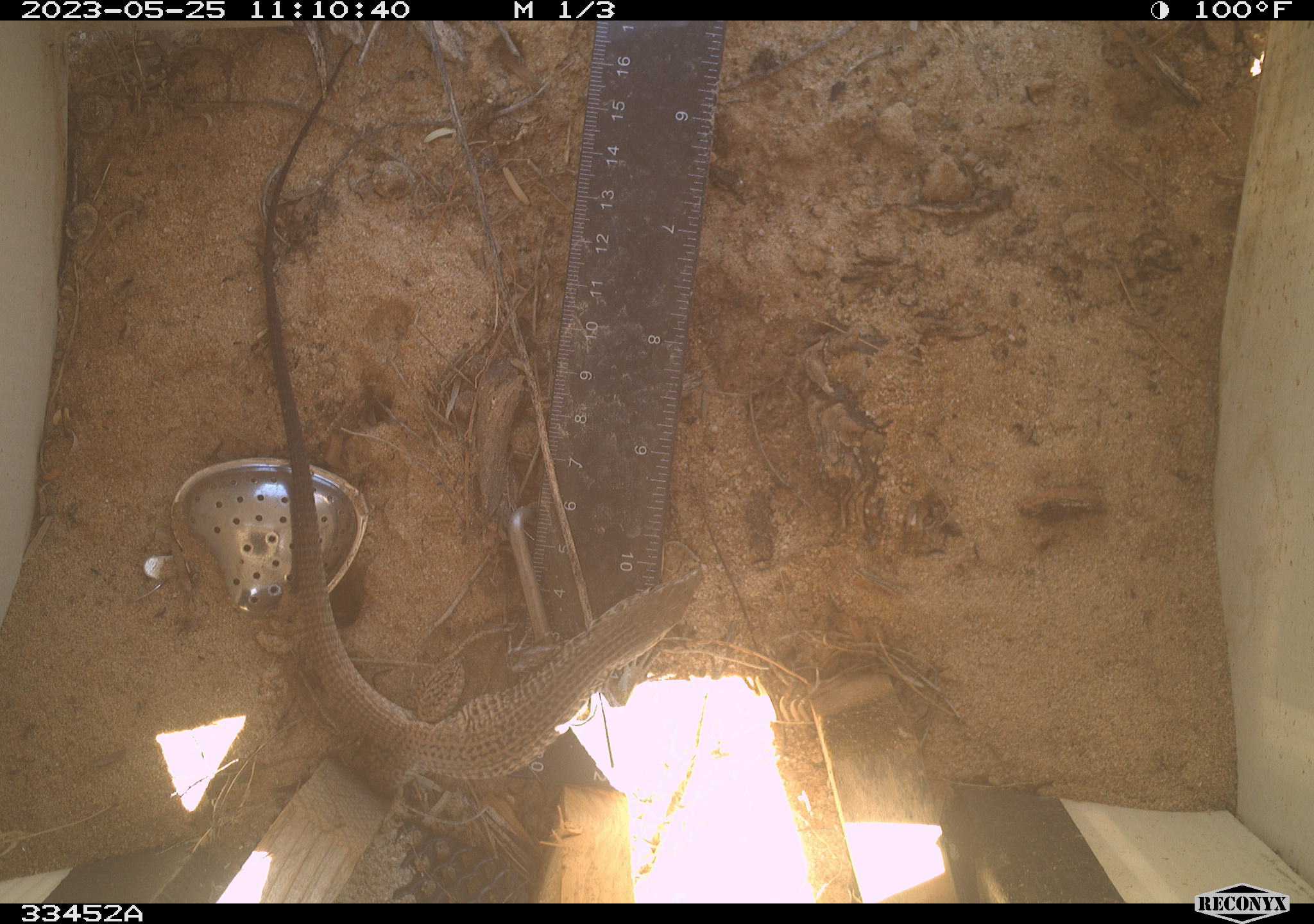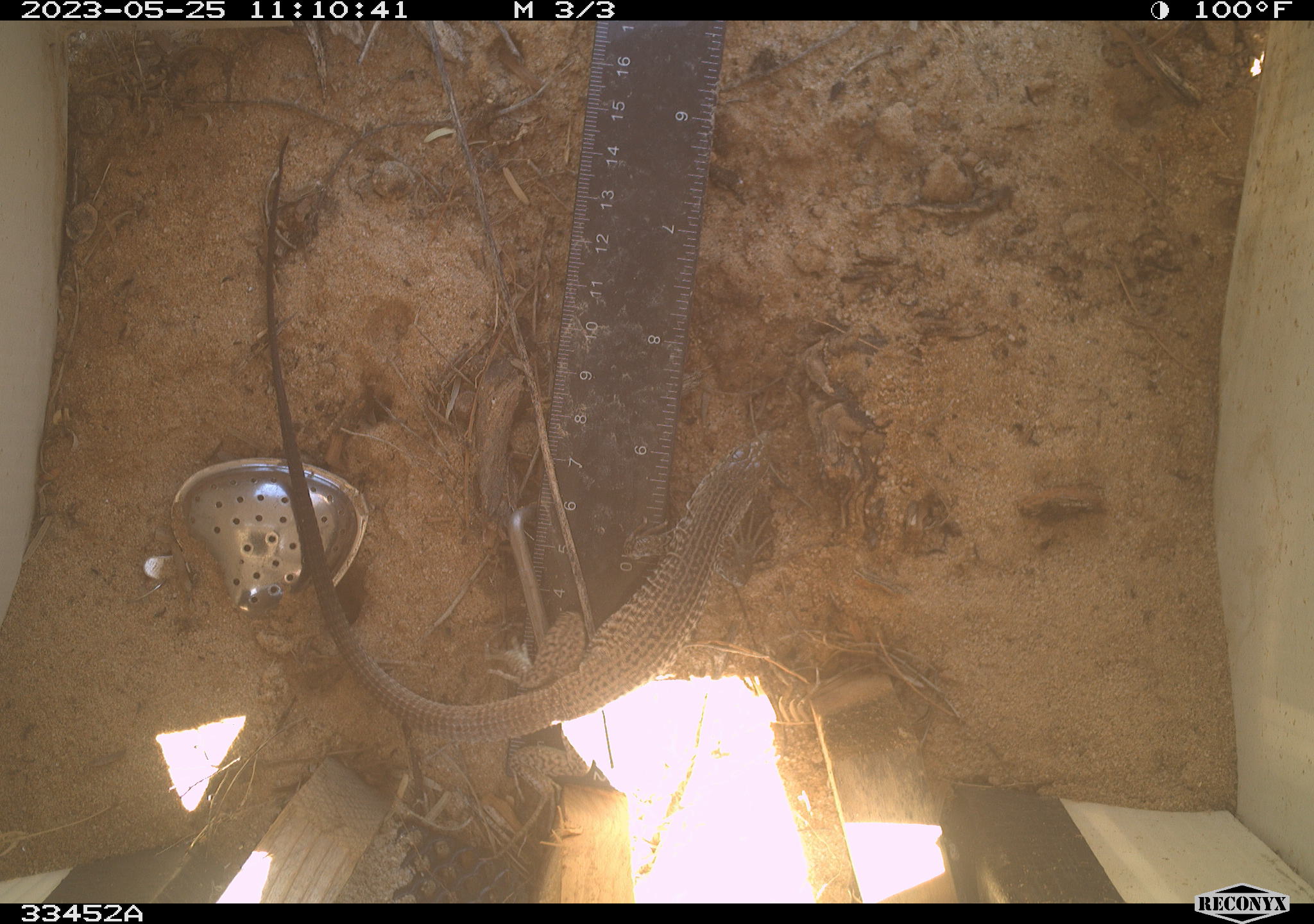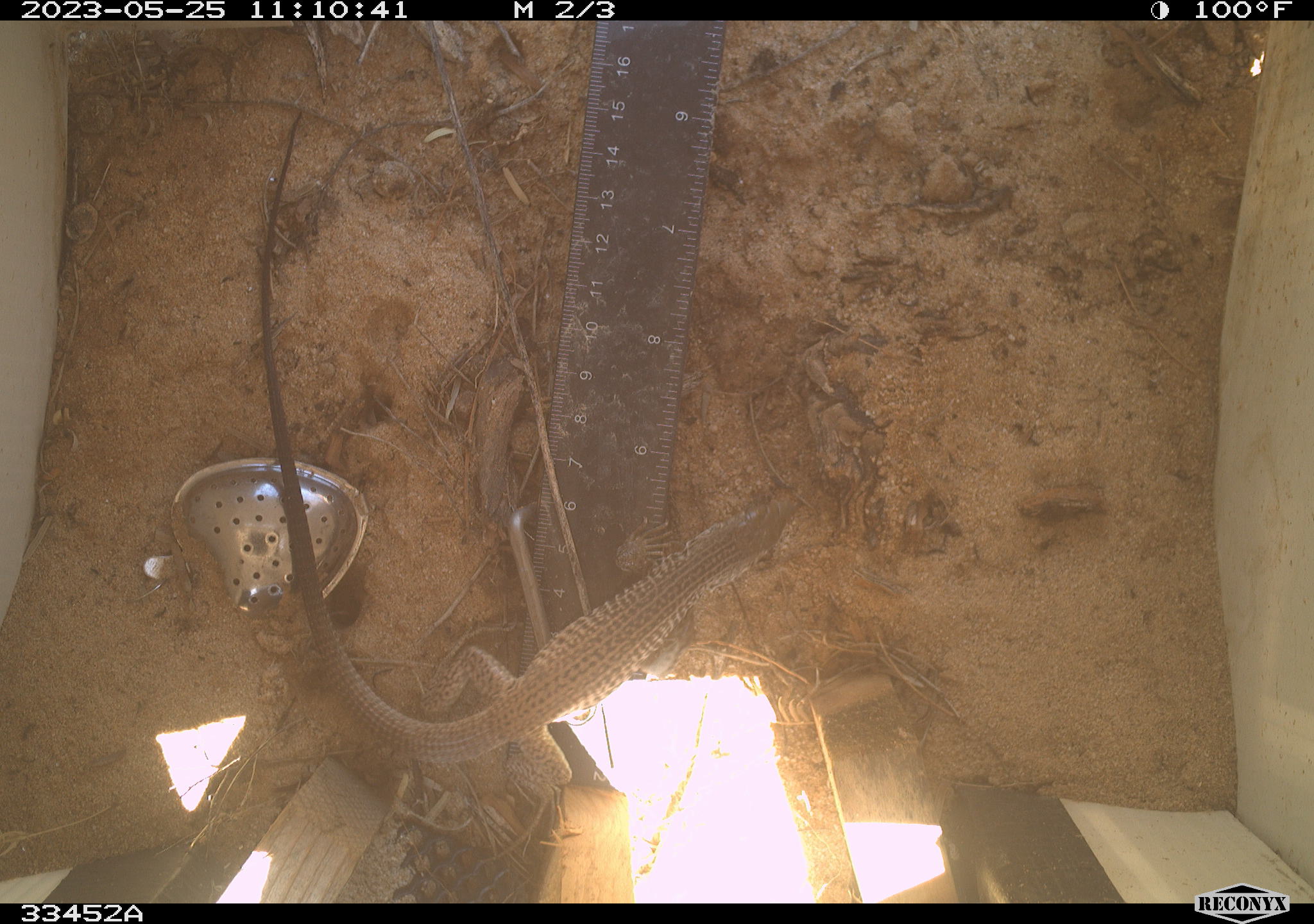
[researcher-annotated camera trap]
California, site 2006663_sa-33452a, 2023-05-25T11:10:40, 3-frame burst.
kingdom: Animalia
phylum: Chordata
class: Reptilia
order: Squamata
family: Teiidae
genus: Aspidoscelis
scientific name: Aspidoscelis tigris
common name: western whiptail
Western whiptail (Aspidoscelis tigris).